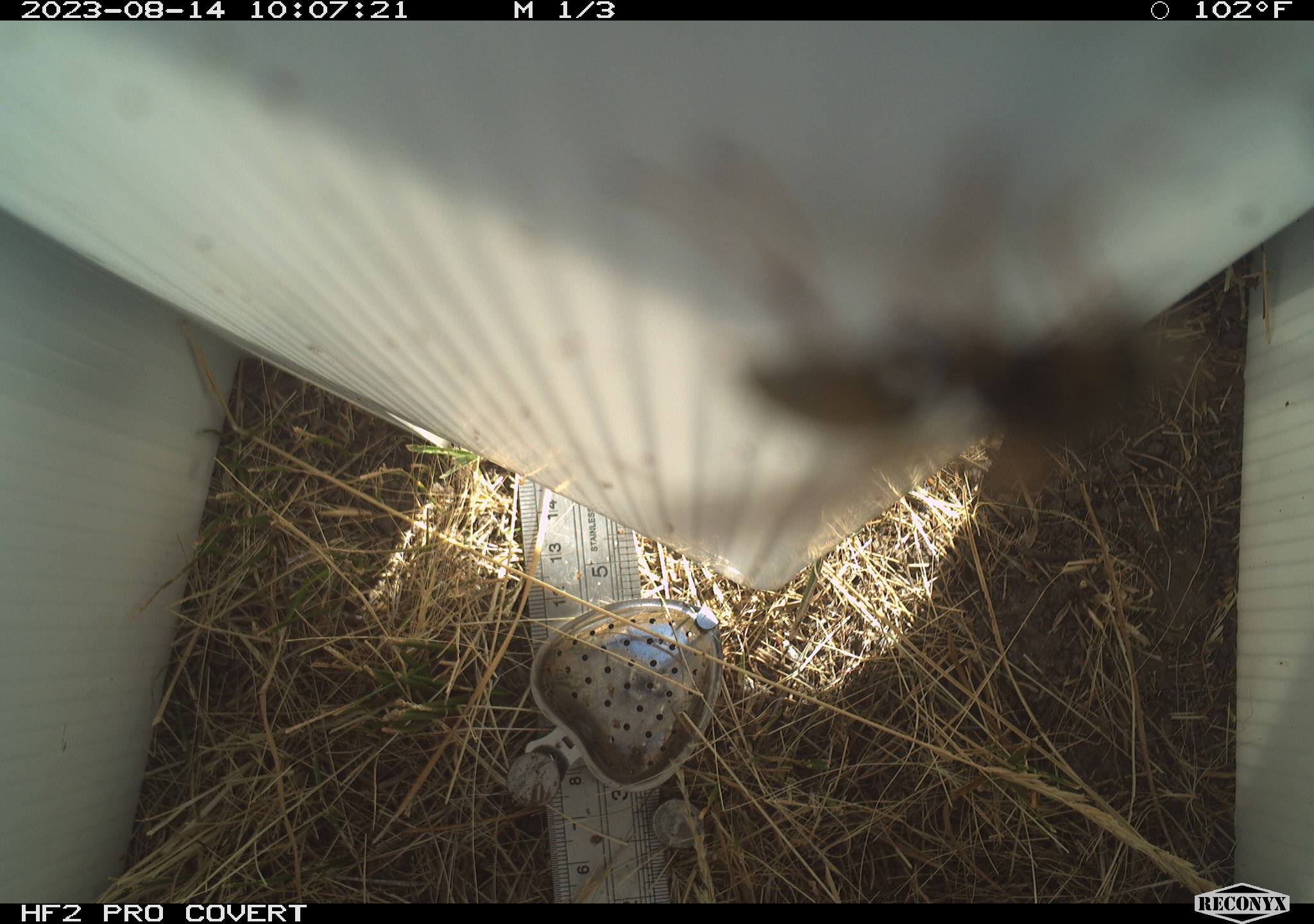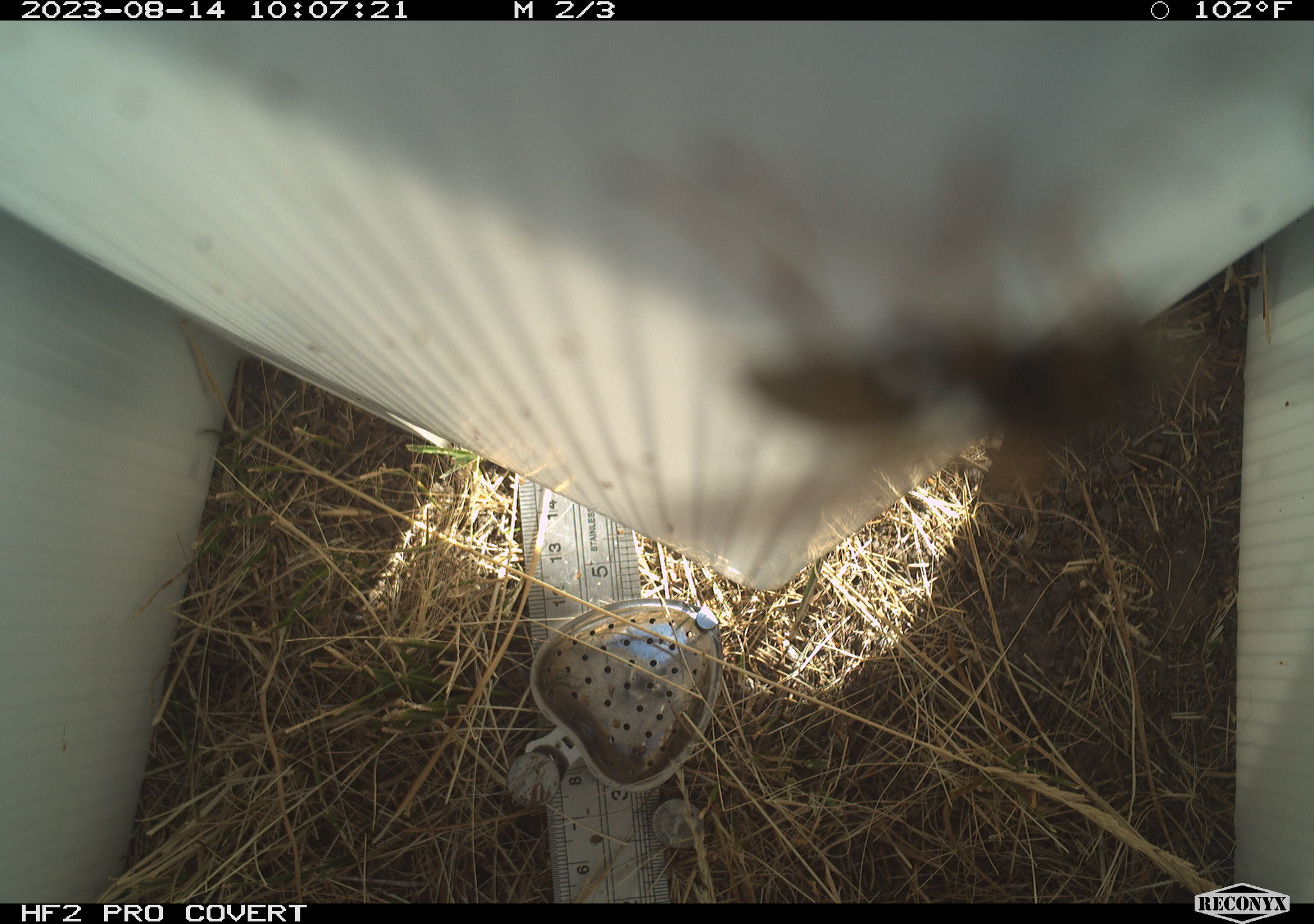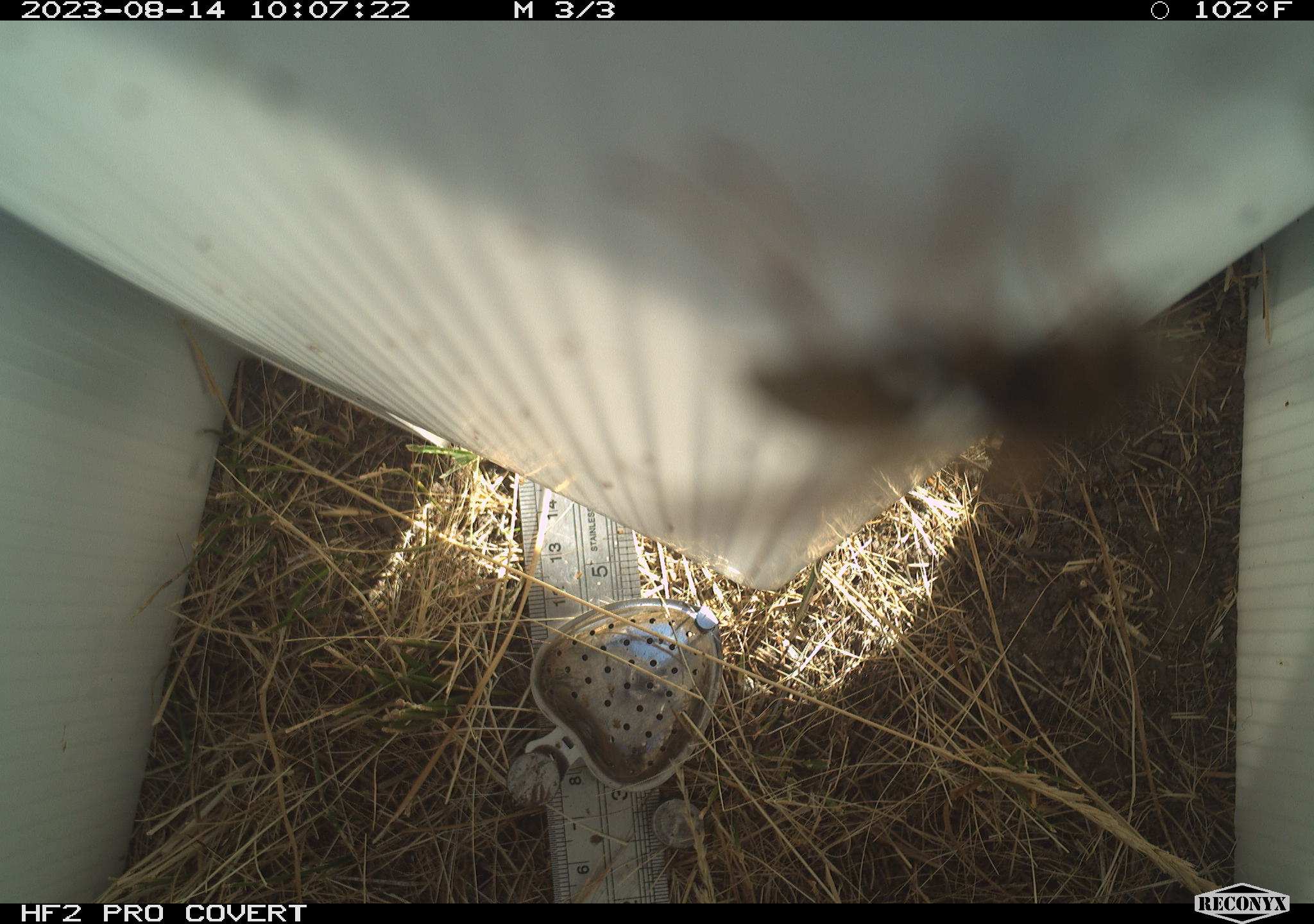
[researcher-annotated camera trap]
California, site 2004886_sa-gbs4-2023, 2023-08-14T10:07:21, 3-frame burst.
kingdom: Animalia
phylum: Arthropoda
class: Insecta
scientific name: Insecta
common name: insect